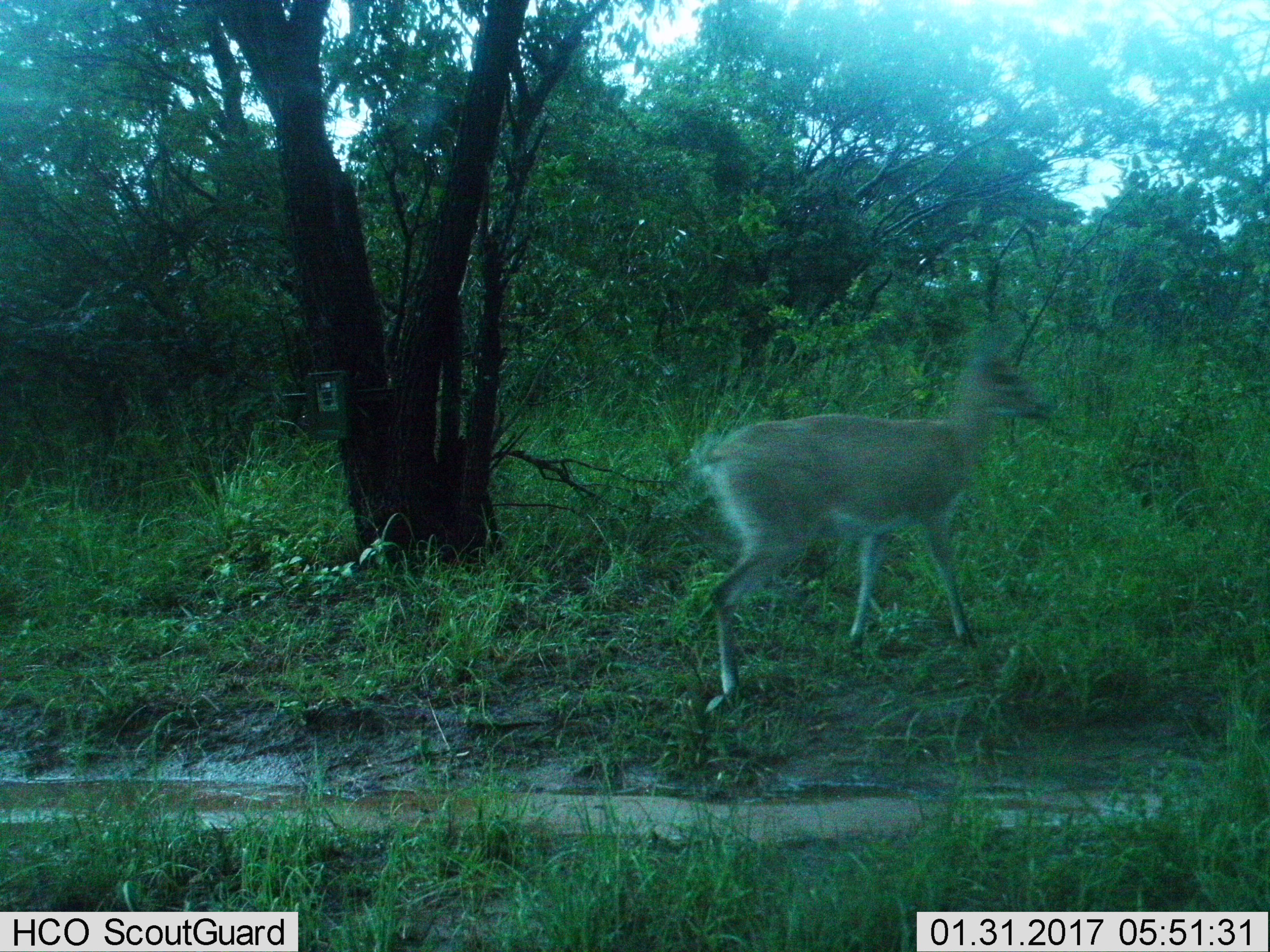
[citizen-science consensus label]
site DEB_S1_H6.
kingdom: Animalia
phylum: Chordata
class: Mammalia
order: Artiodactyla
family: Bovidae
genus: Sylvicapra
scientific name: Sylvicapra grimmia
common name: common duiker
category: duikercommongrey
Duikercommongrey (common duiker) (Sylvicapra grimmia), count 1. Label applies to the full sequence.